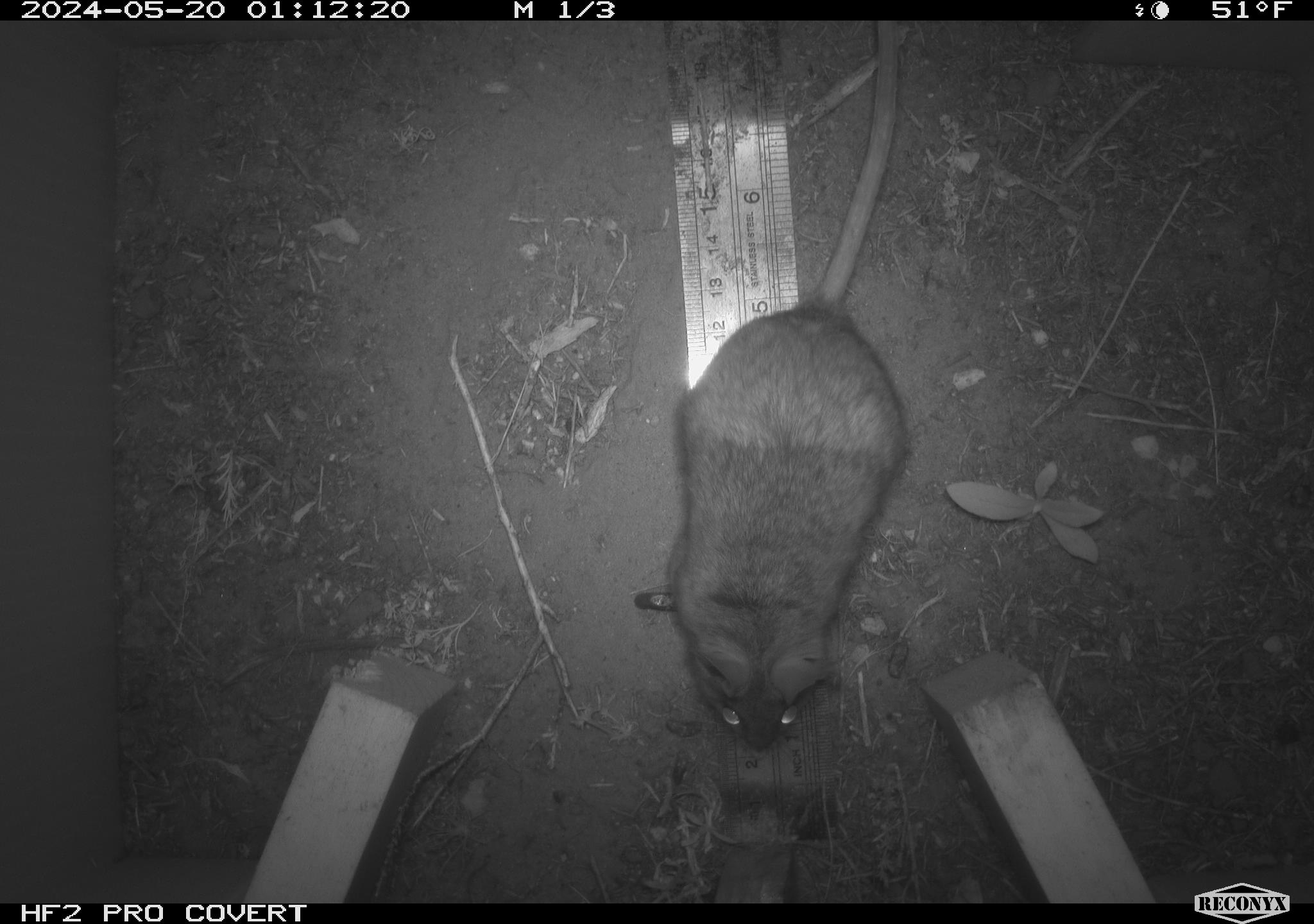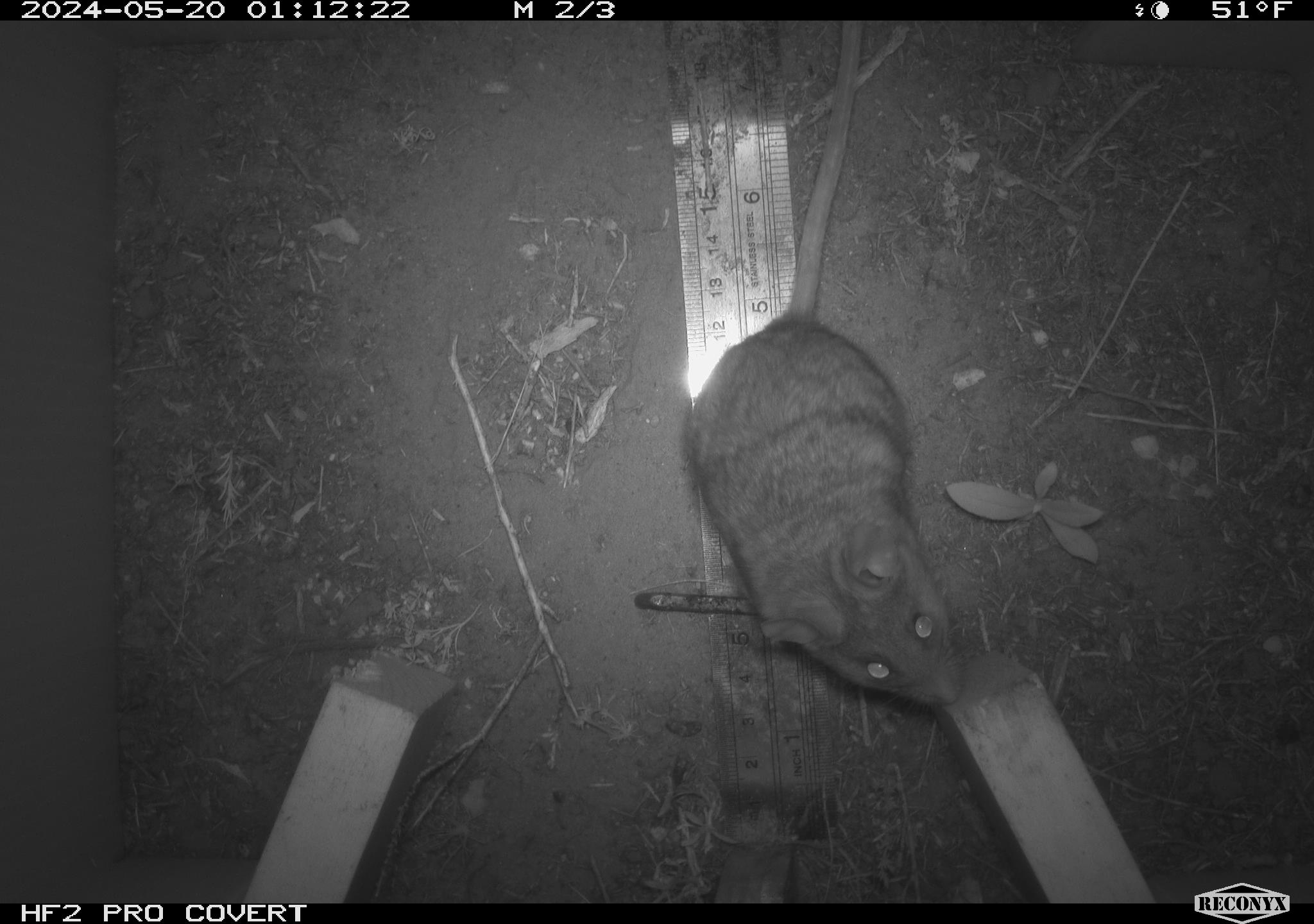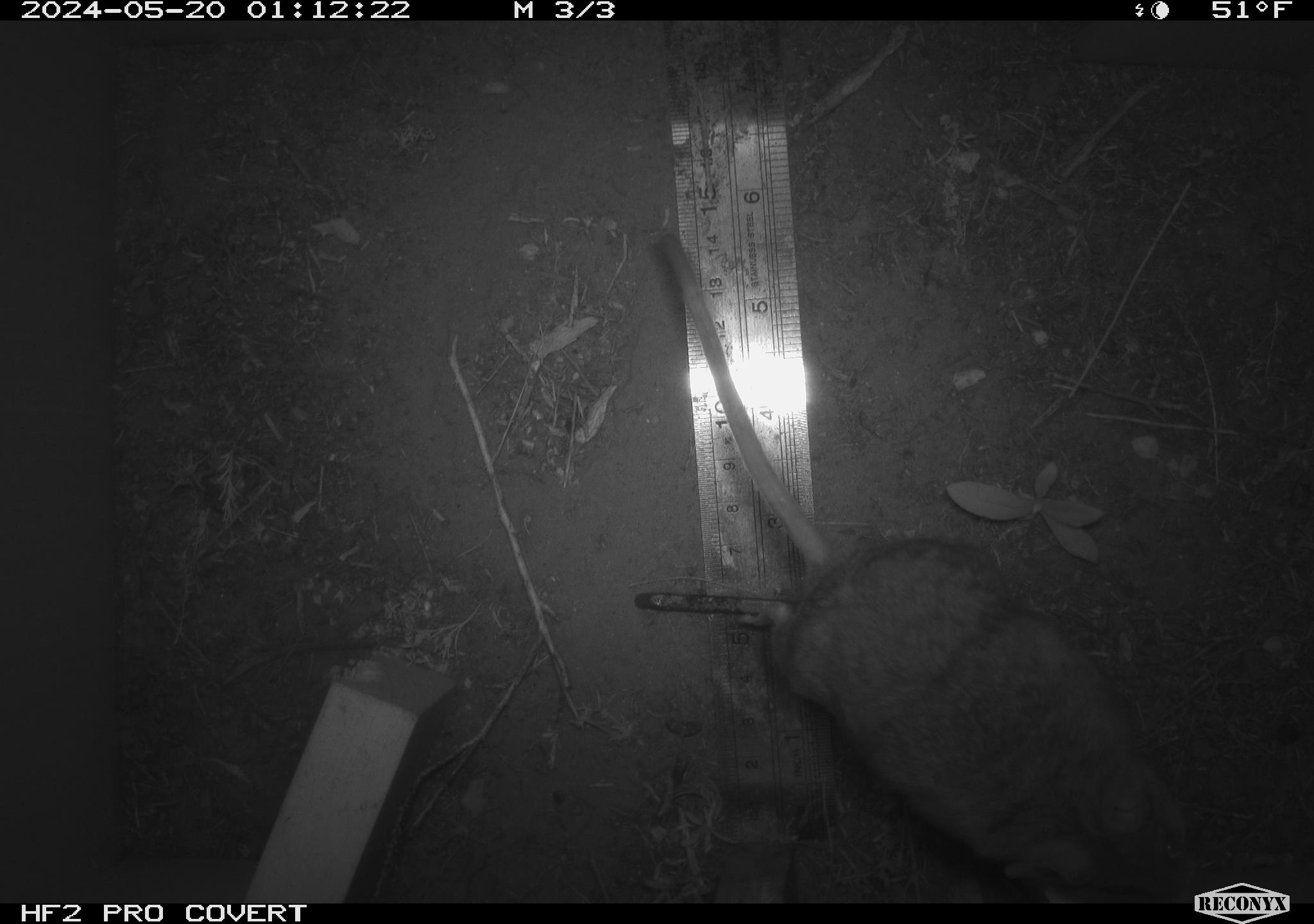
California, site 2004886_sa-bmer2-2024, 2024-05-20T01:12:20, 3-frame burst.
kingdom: Animalia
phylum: Chordata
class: Mammalia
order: Rodentia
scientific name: Rodentia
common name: woodrat or rat or mouse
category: woodrat or rat or mouse species